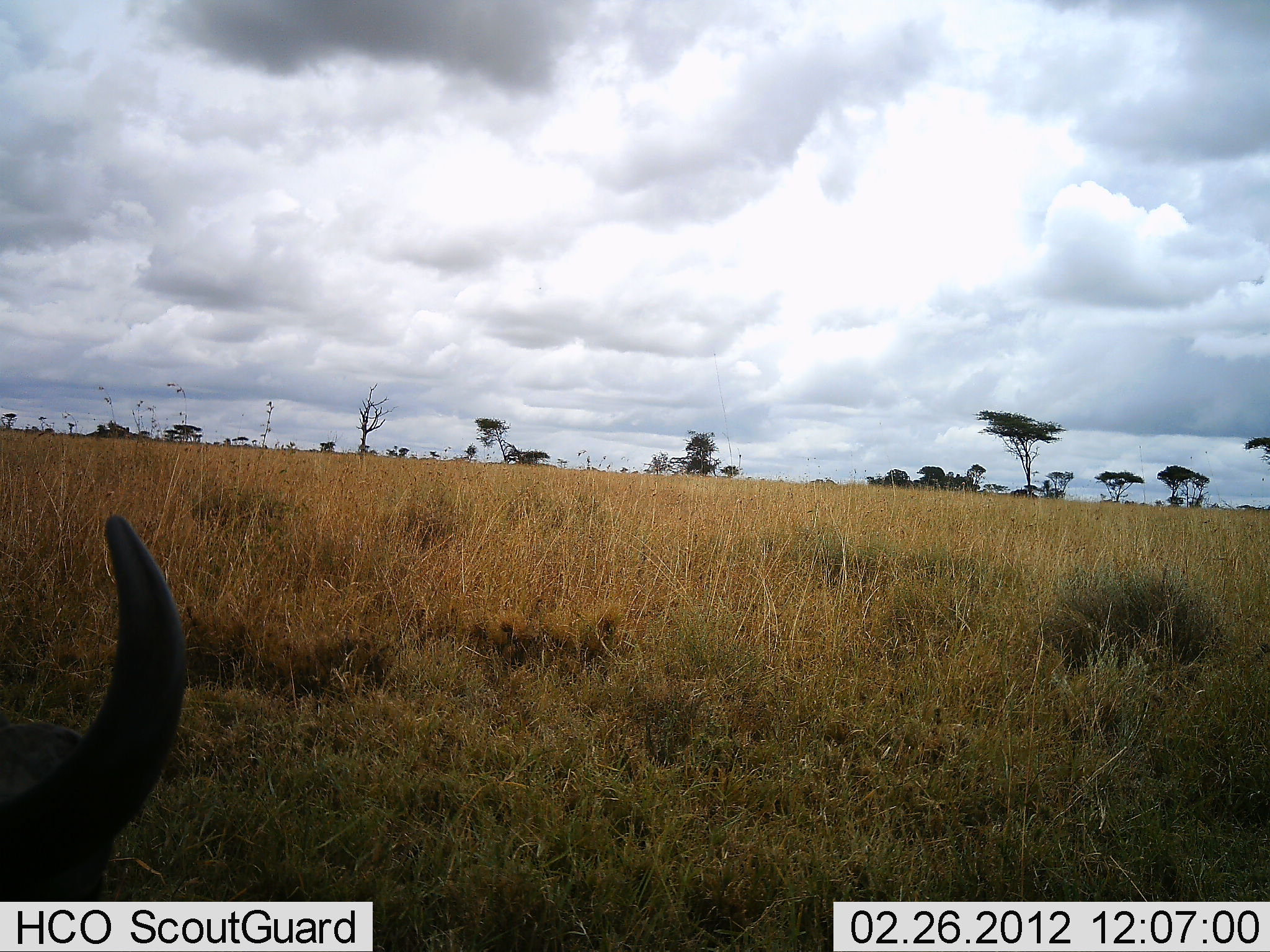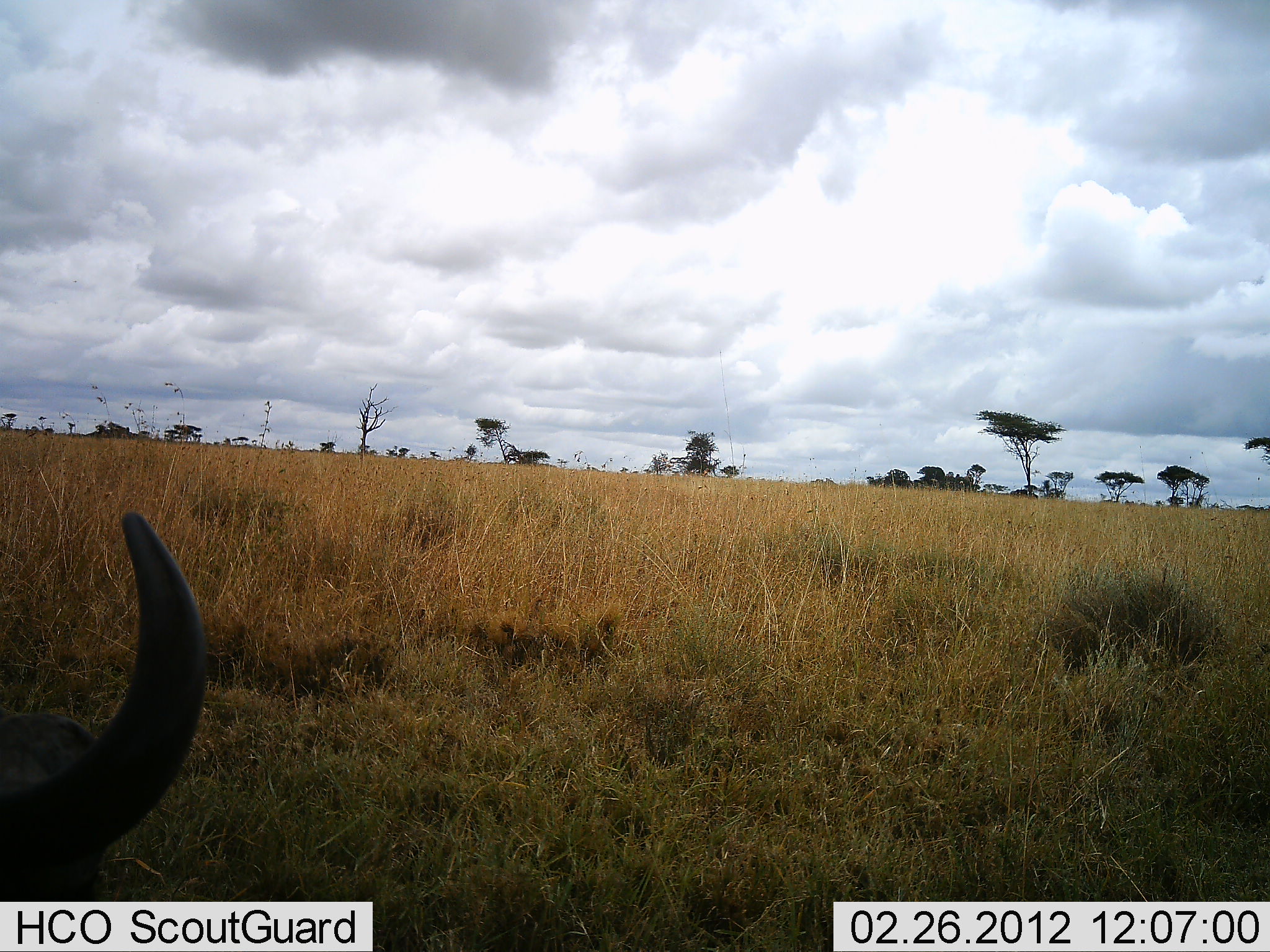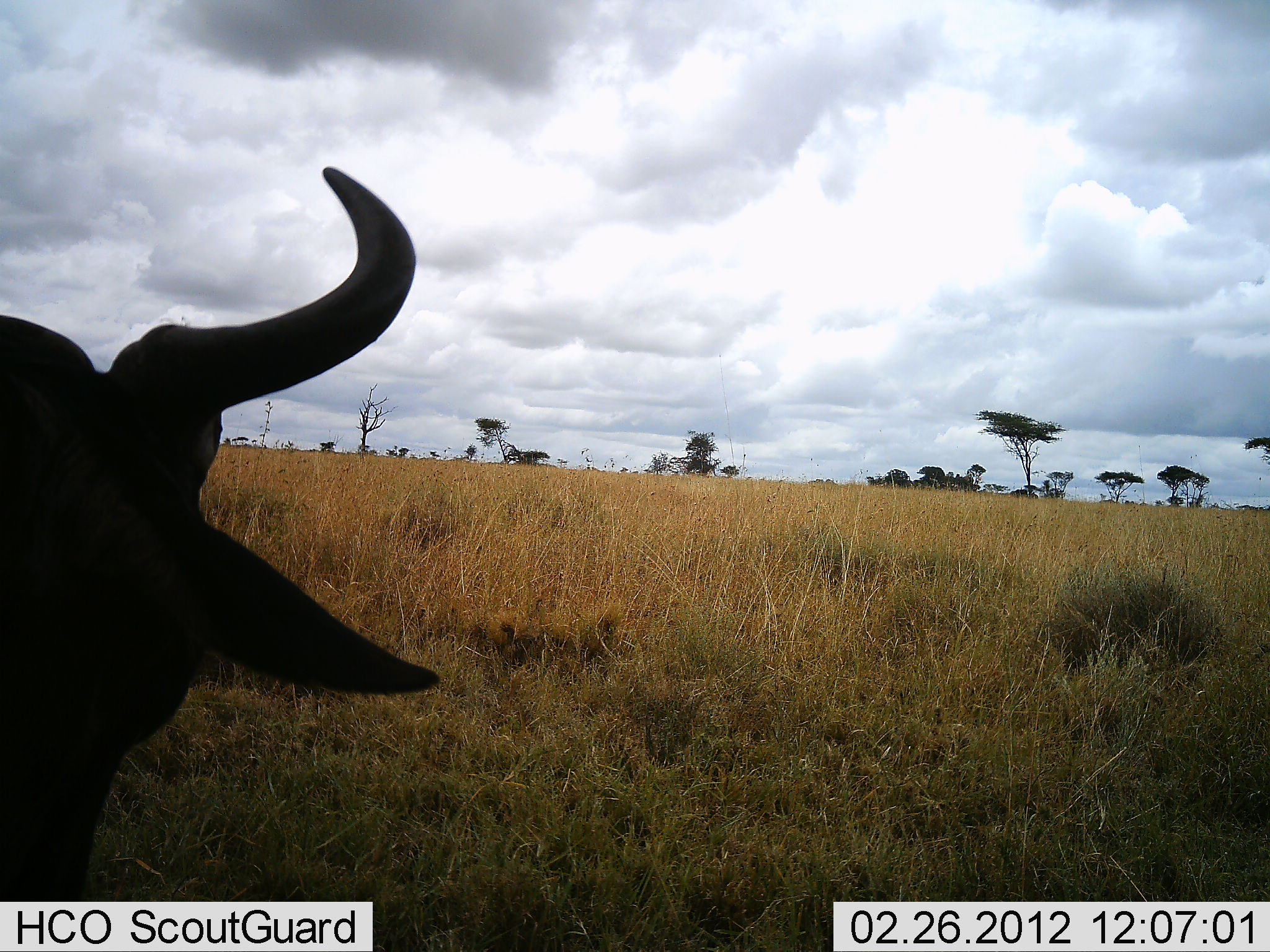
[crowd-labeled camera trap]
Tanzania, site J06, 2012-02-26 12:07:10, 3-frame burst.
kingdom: Animalia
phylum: Chordata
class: Mammalia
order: Artiodactyla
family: Bovidae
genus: Connochaetes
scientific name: Connochaetes taurinus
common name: blue wildebeest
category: wildebeest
Wildebeest (blue wildebeest) (Connochaetes taurinus), count 1. Behavior (volunteer vote fractions): standing 50%, resting 38%, moving 25%, interacting 0%. Young present (vote fraction): 0%. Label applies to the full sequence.